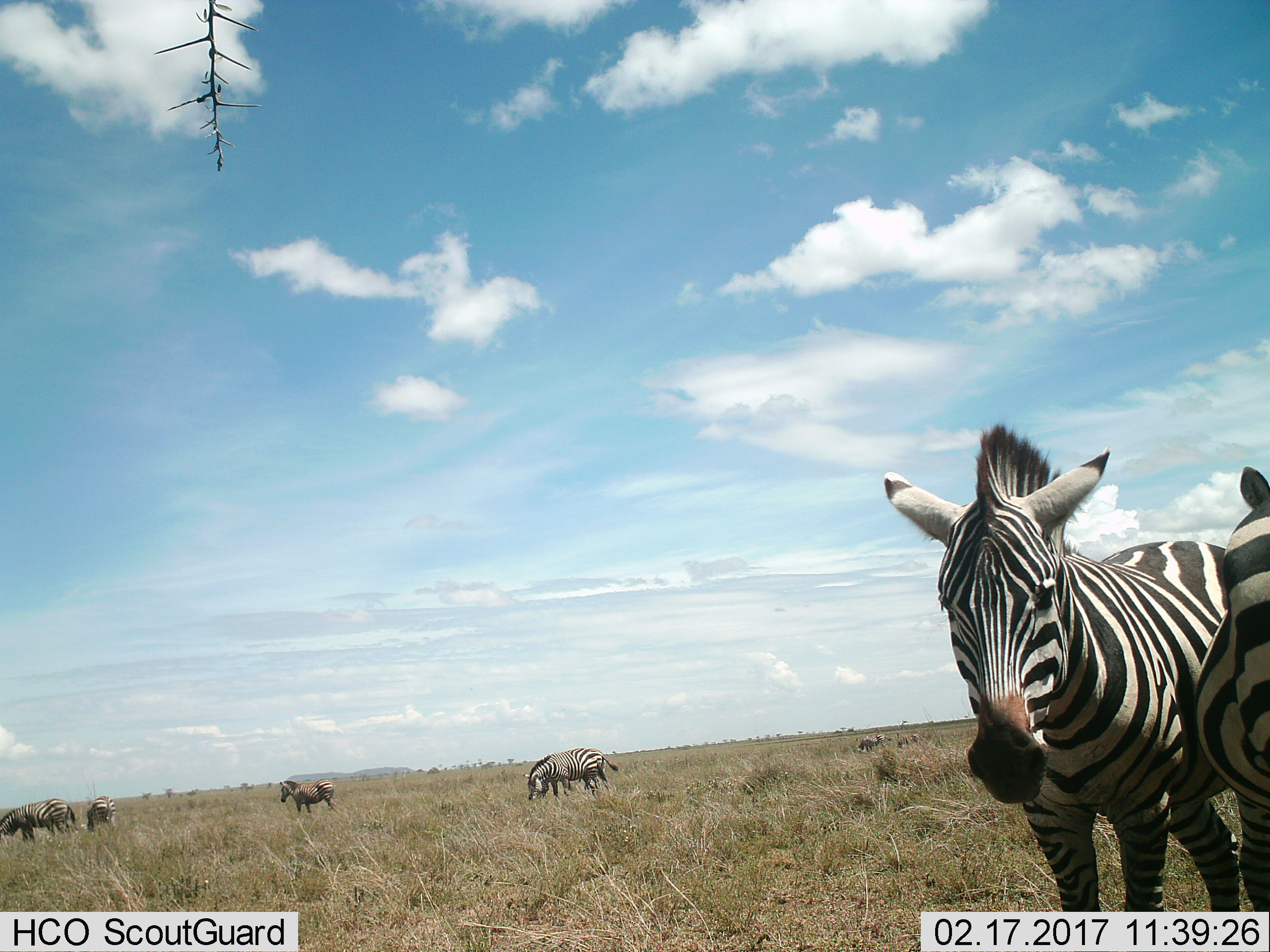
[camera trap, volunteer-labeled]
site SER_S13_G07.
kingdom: Animalia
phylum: Chordata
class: Mammalia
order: Perissodactyla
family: Equidae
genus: Equus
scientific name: Equus quagga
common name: plains zebra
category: zebraplains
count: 9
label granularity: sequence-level